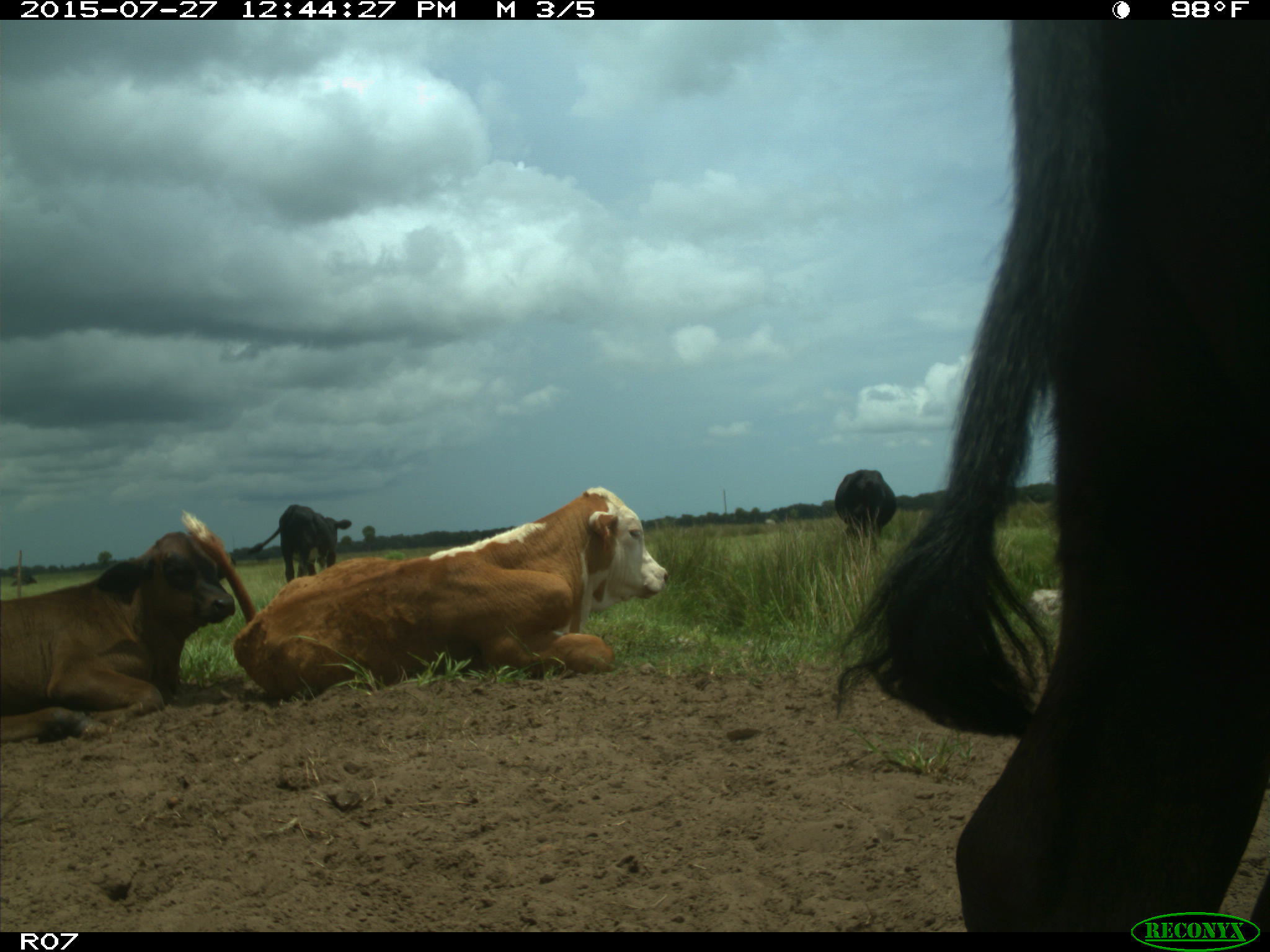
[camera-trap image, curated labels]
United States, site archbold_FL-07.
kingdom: Animalia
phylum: Chordata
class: Mammalia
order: Artiodactyla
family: Bovidae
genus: Bos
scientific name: Bos taurus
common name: domestic cow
Bos taurus (domestic cow).